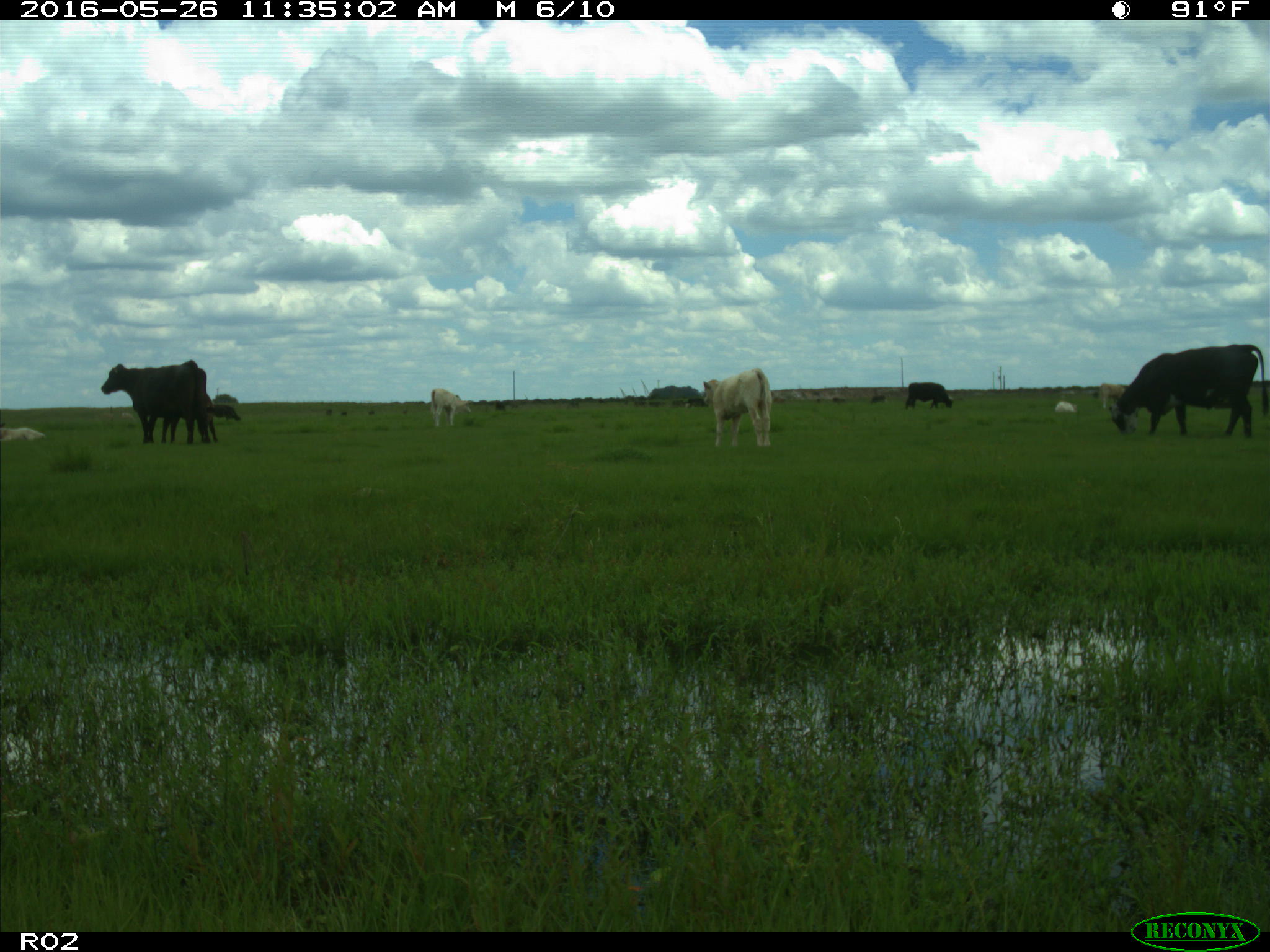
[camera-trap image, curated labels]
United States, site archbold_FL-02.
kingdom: Animalia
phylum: Chordata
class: Mammalia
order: Artiodactyla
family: Bovidae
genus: Bos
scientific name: Bos taurus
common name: domestic cow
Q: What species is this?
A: Bos taurus (domestic cow).